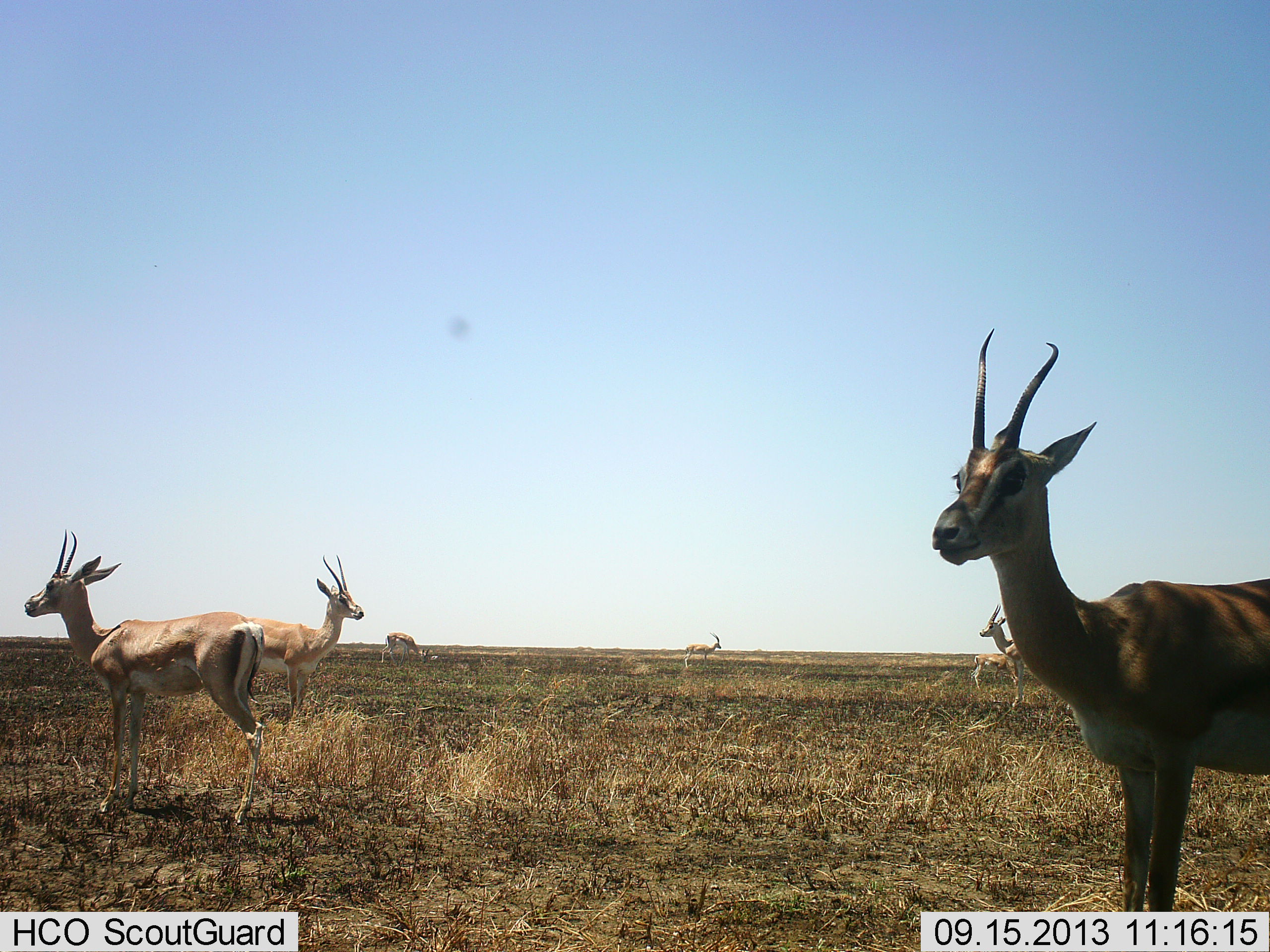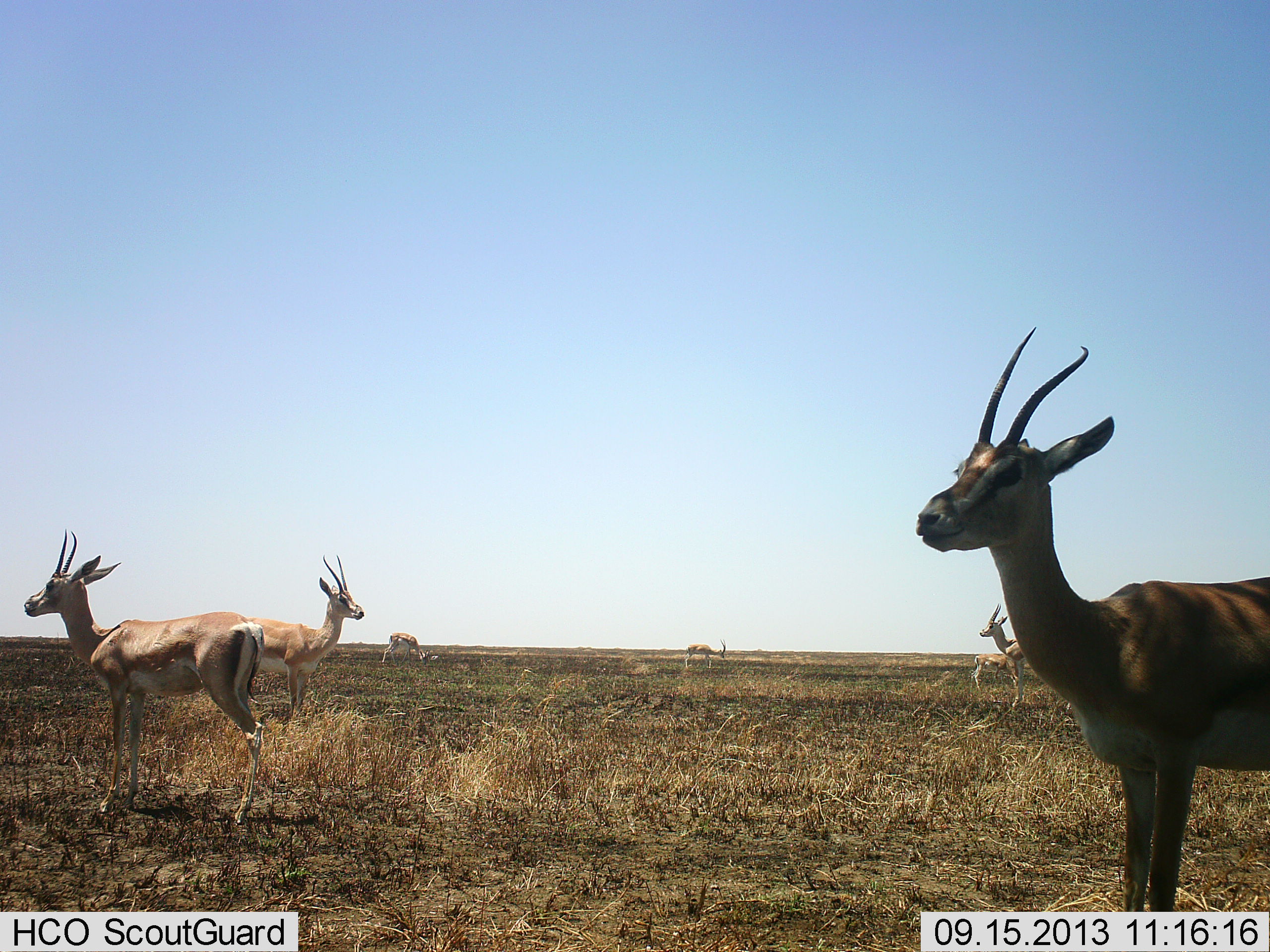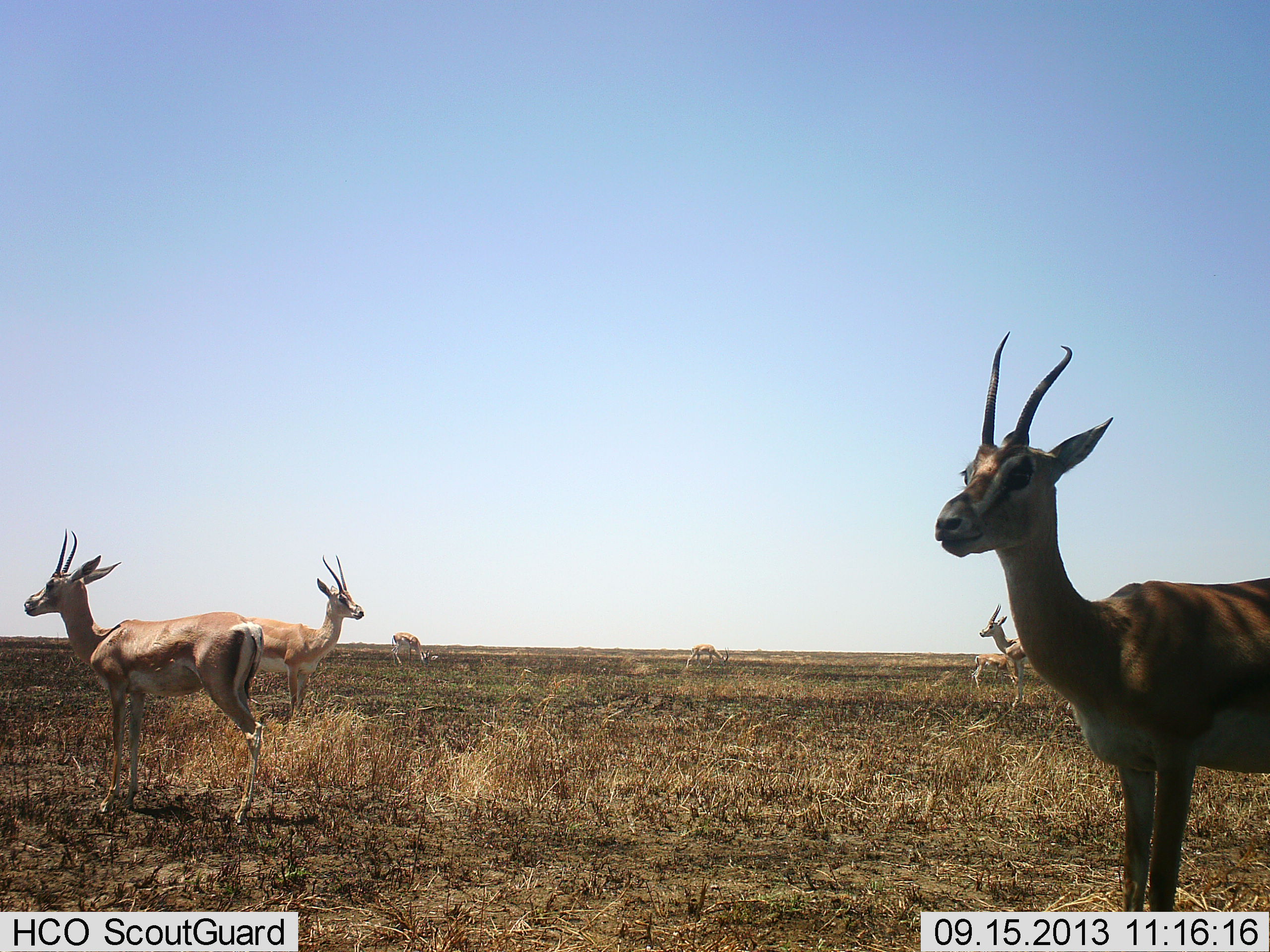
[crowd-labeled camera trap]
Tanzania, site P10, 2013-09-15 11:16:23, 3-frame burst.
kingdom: Animalia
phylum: Chordata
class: Mammalia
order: Artiodactyla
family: Bovidae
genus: Nanger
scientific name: Nanger granti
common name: grant's gazelle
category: gazellegrants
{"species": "gazellegrants (grant's gazelle) (Nanger granti)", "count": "7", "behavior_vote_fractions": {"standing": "100%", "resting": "0%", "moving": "0%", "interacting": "0%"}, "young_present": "0%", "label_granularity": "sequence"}